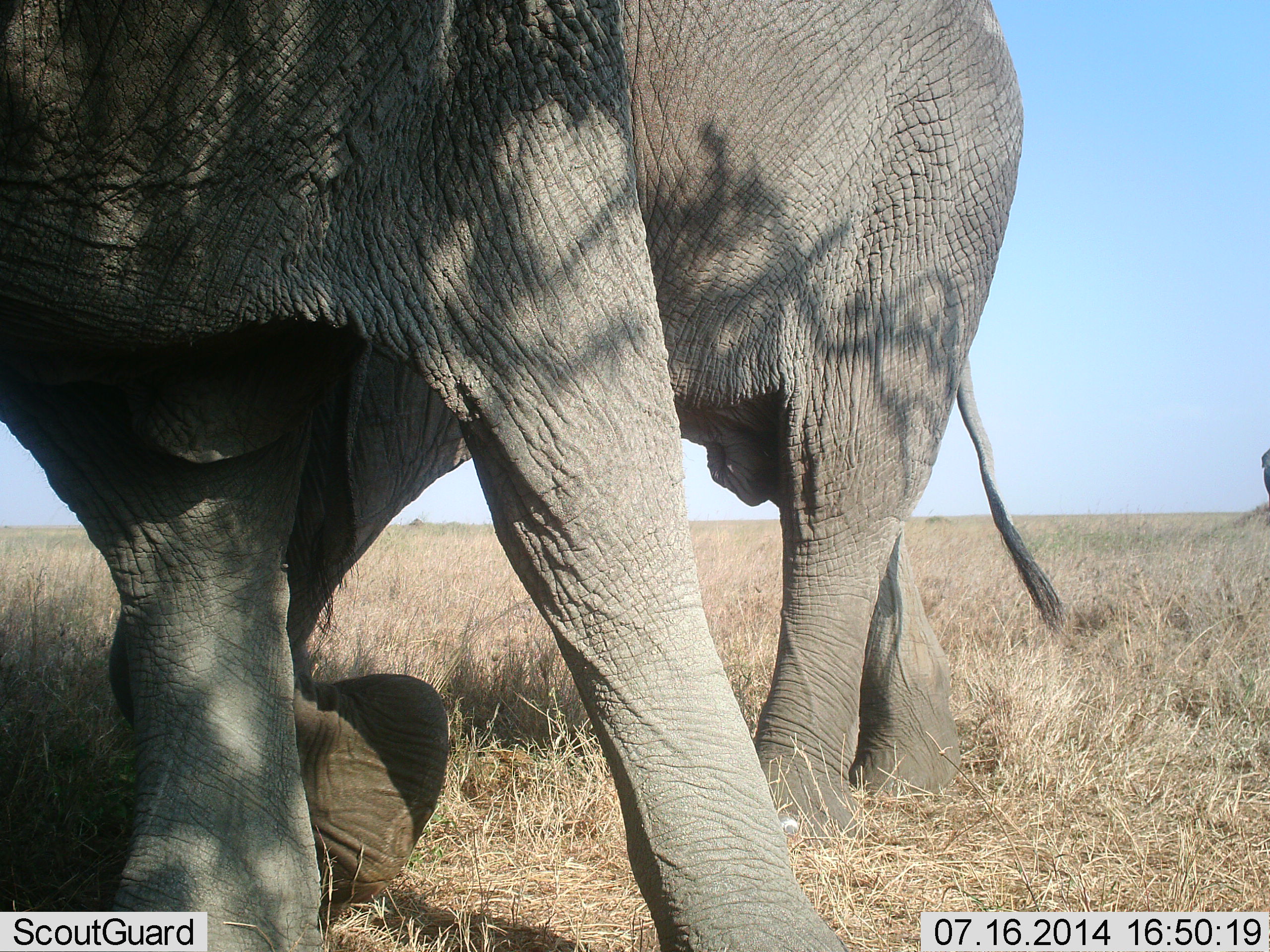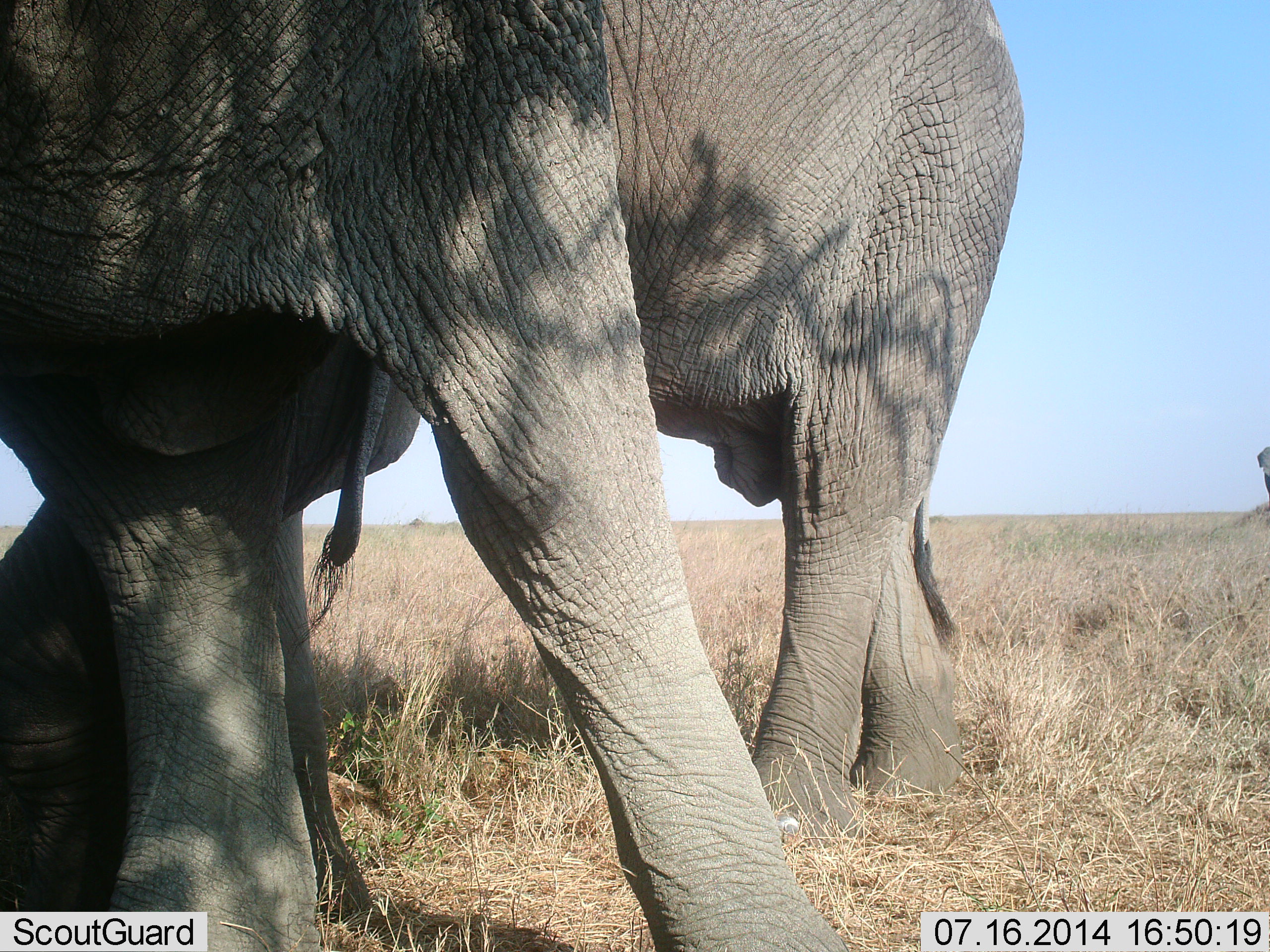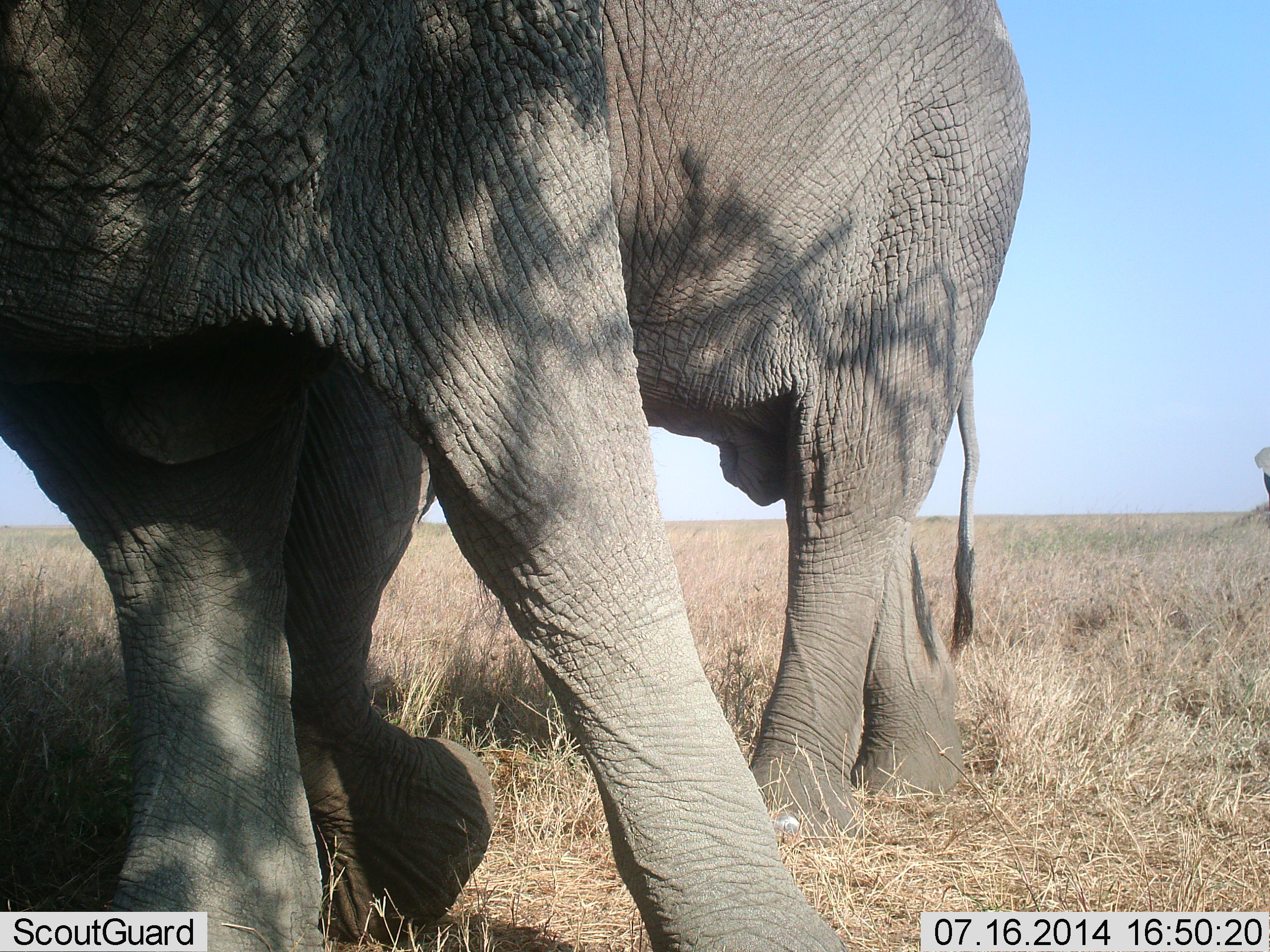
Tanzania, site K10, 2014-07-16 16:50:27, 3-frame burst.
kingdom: Animalia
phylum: Chordata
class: Mammalia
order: Proboscidea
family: Elephantidae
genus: Loxodonta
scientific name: Loxodonta africana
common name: african bush elephant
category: elephant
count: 2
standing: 80%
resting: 0%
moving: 30%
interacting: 0%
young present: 0%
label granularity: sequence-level